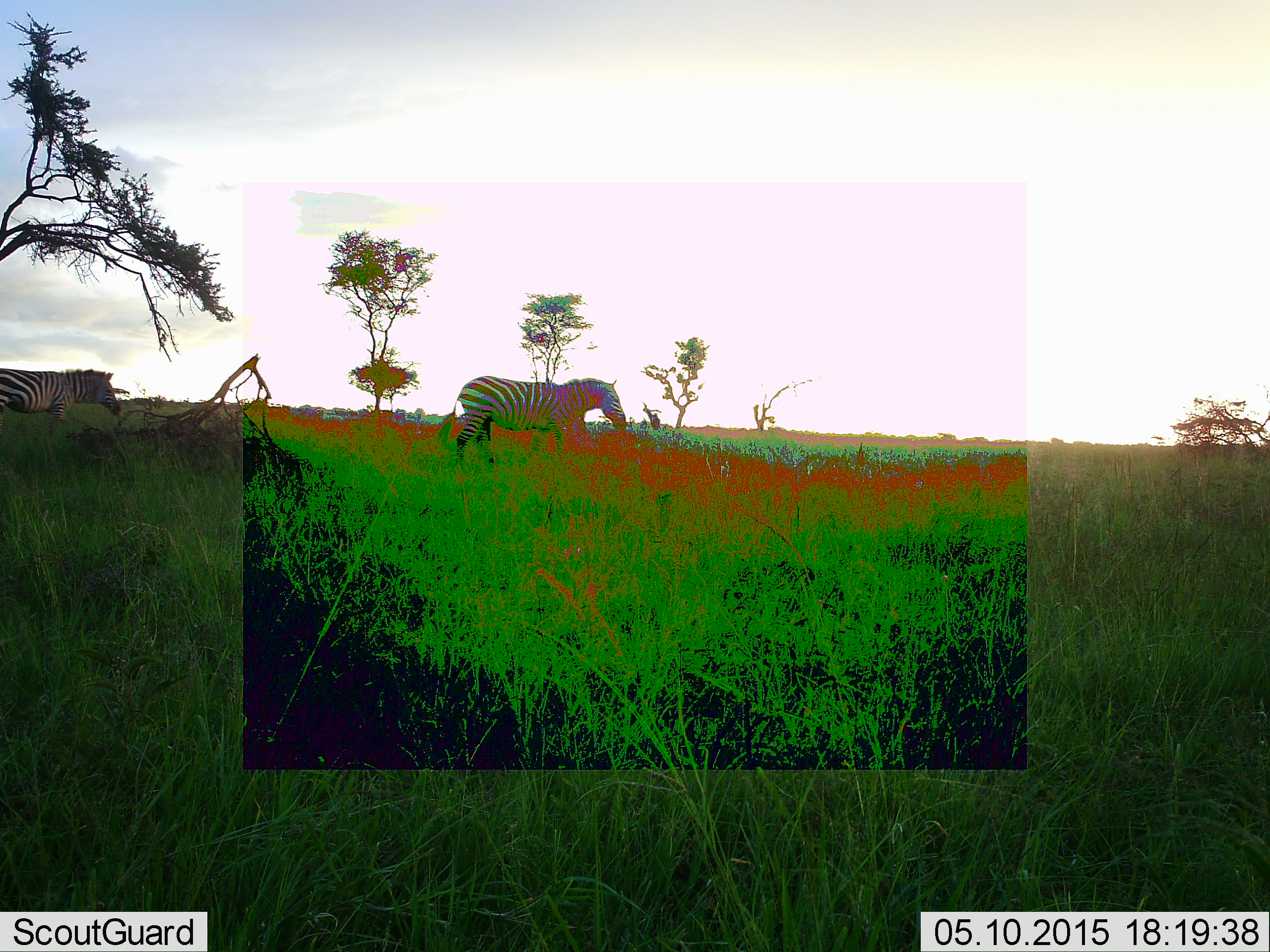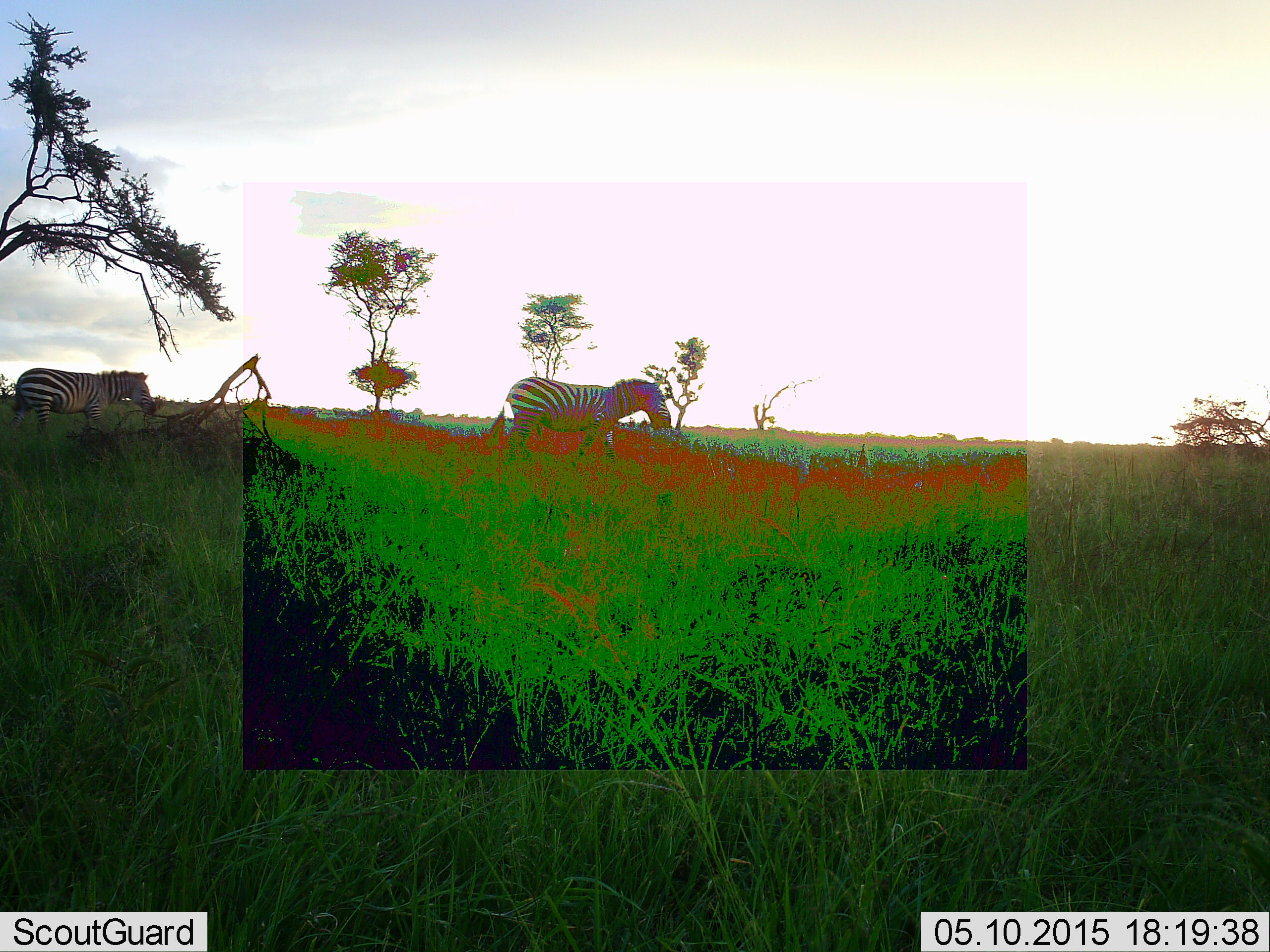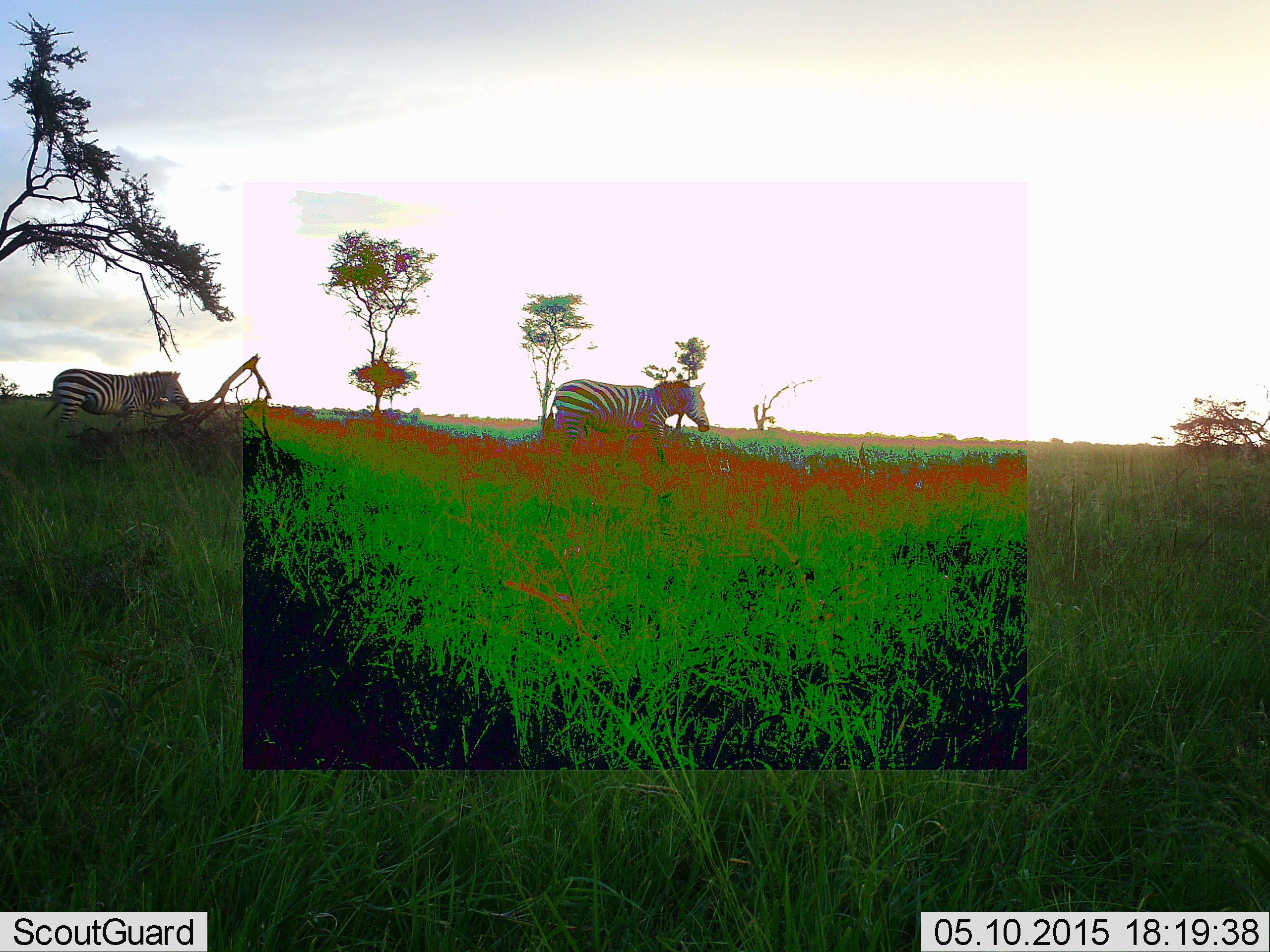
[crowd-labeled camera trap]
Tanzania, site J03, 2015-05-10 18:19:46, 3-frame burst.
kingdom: Animalia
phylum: Chordata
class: Mammalia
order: Perissodactyla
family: Equidae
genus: Equus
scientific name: Equus quagga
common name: plains zebra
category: zebra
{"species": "zebra (plains zebra) (Equus quagga)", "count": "2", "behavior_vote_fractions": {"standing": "0%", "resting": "0%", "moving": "100%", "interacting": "0%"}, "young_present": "0%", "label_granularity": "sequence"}